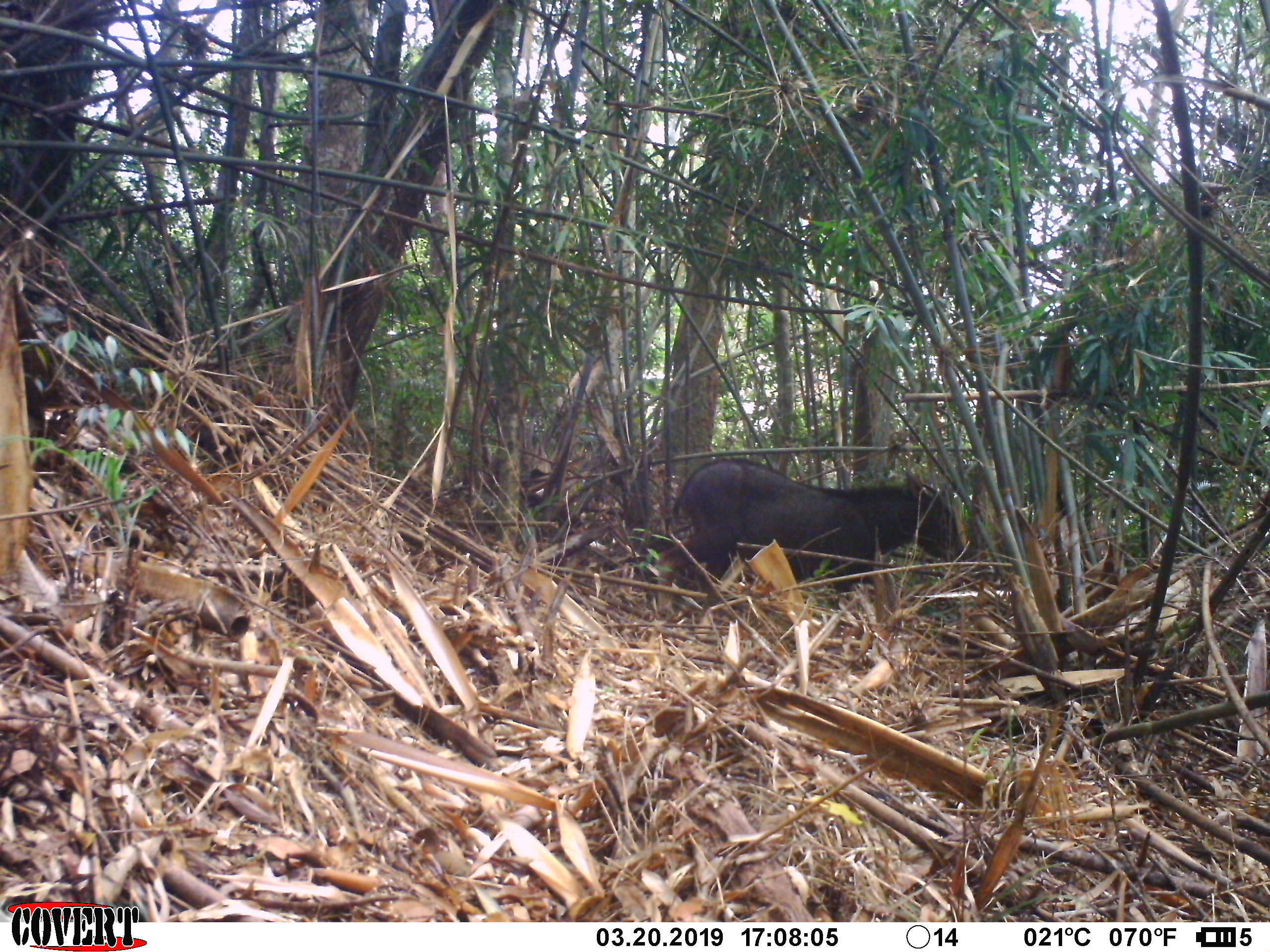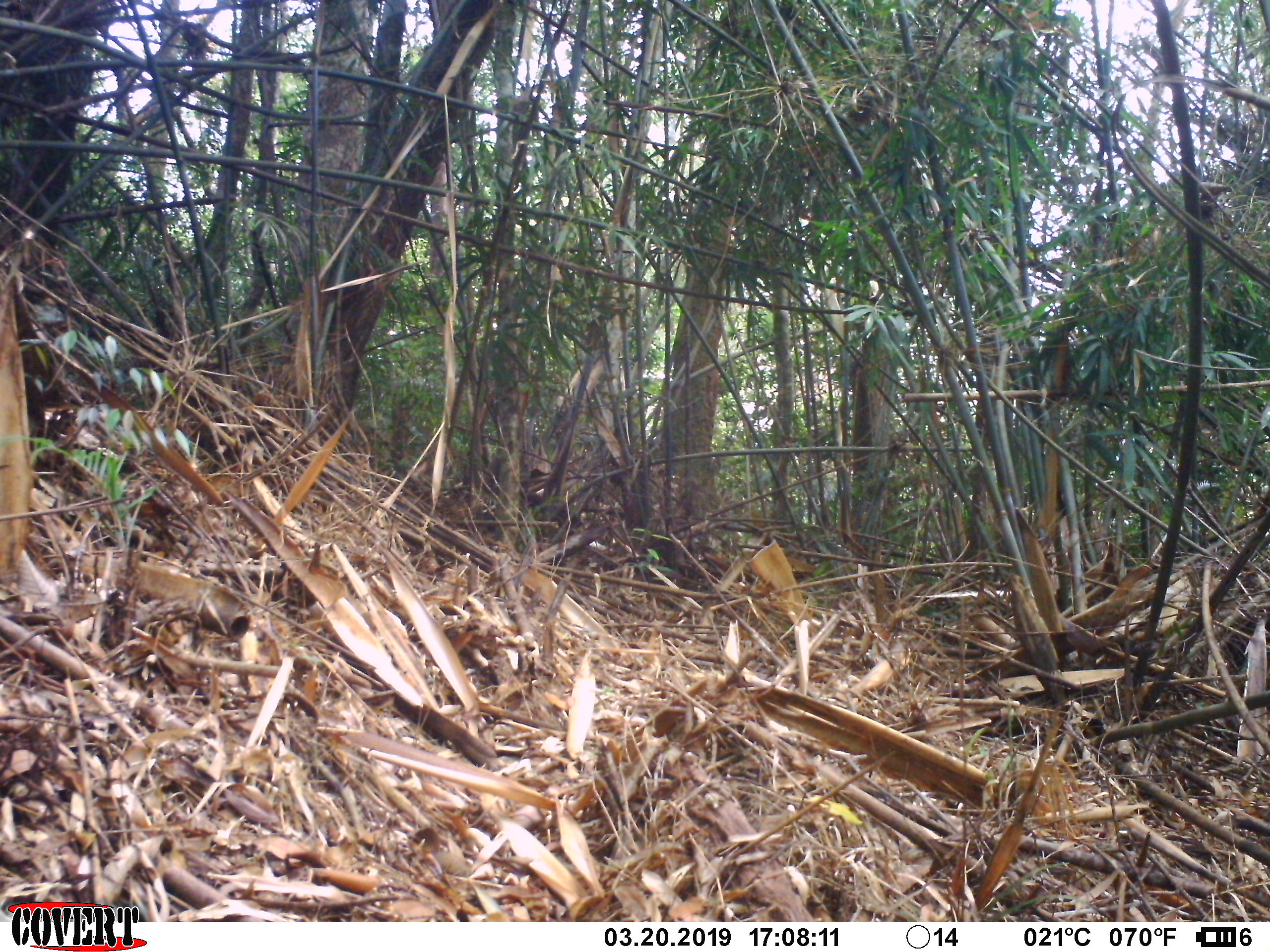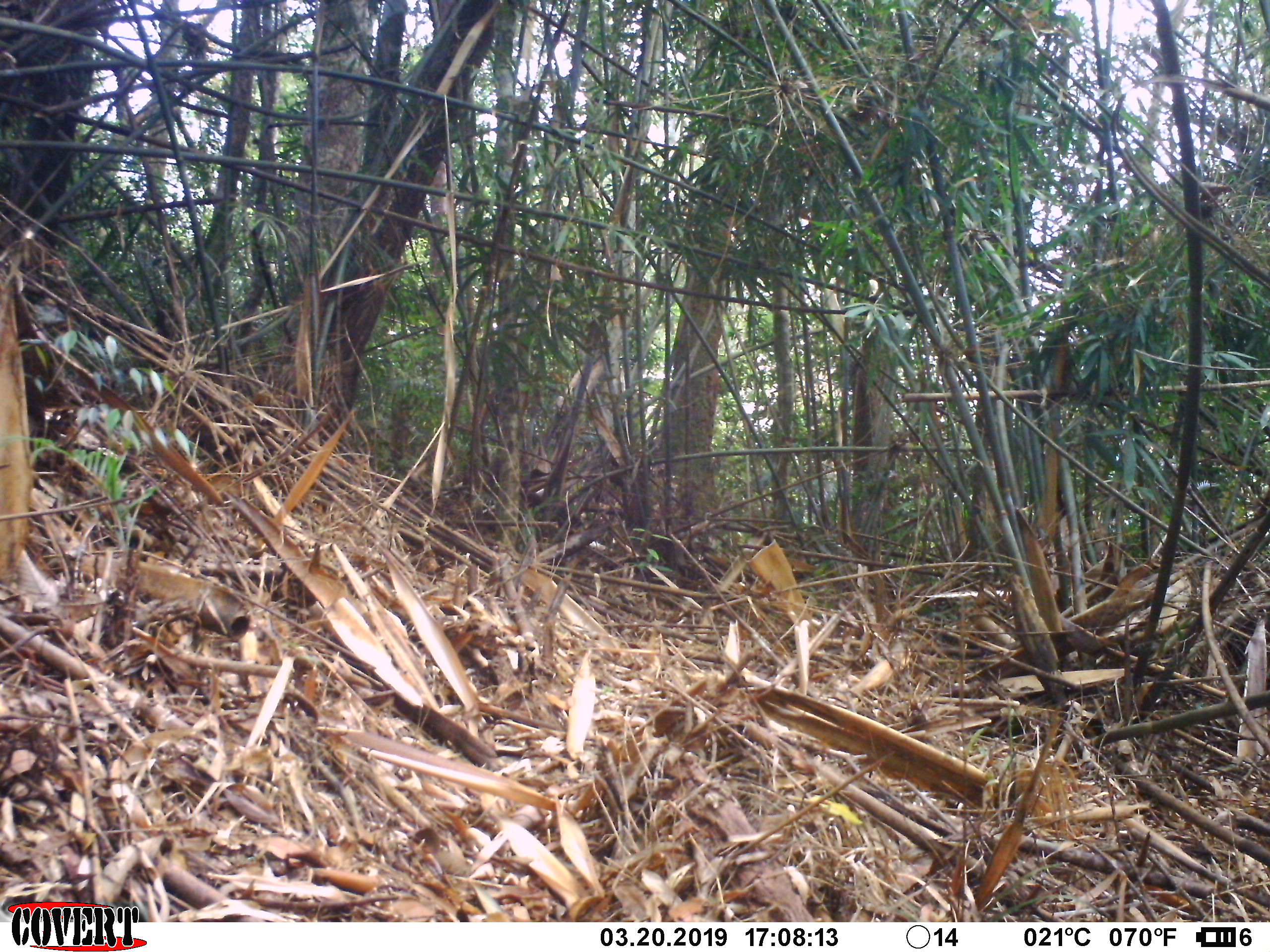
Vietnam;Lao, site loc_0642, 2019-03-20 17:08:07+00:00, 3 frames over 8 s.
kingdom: Animalia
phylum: Chordata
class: Mammalia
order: Artiodactyla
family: Bovidae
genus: Capricornis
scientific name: Capricornis sumatraensis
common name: chinese serow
Chinese serow (Capricornis sumatraensis). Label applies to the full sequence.